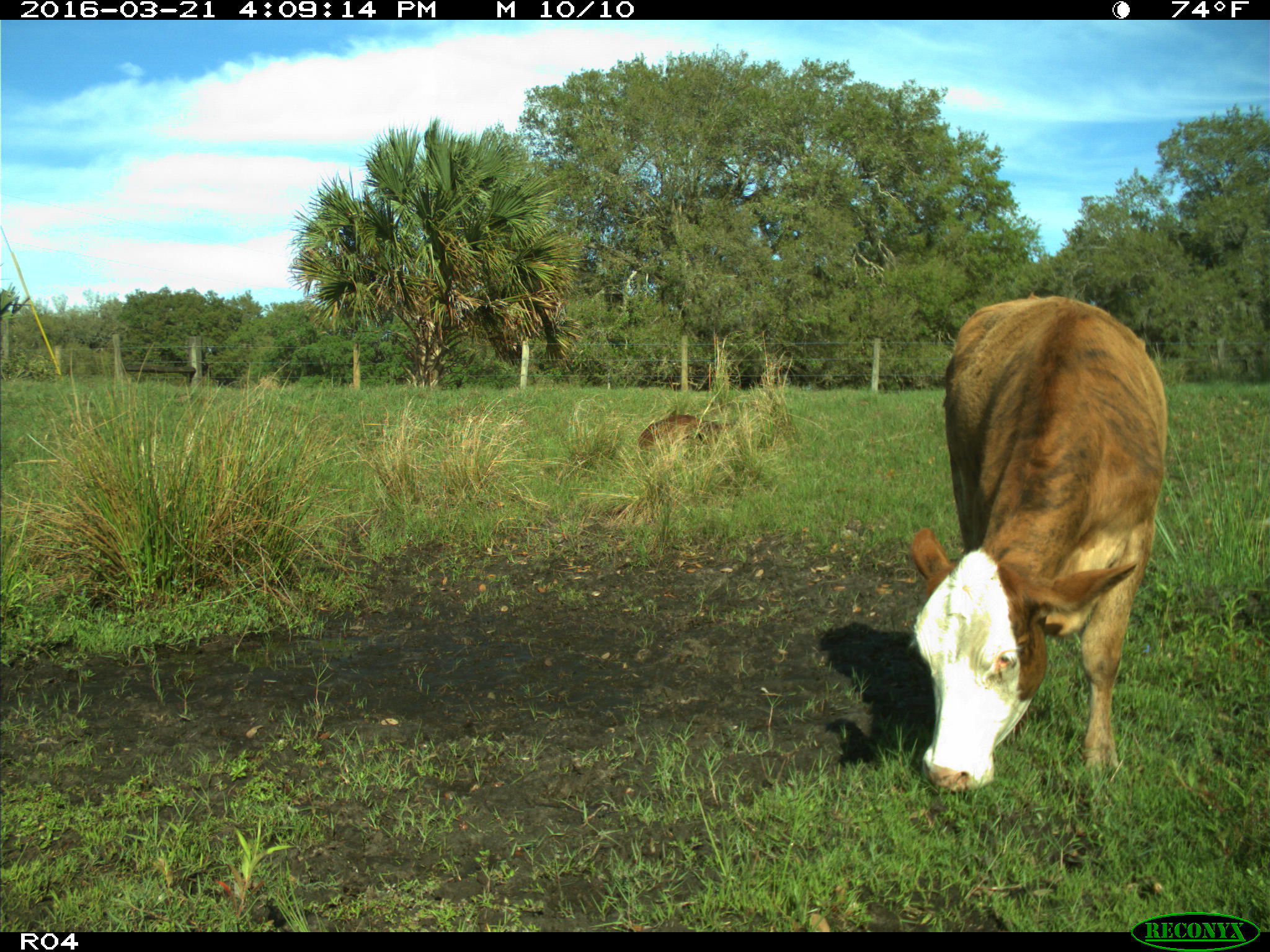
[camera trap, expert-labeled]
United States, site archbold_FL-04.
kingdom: Animalia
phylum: Chordata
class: Mammalia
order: Artiodactyla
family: Bovidae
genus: Bos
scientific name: Bos taurus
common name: domestic cow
Bos taurus (domestic cow).